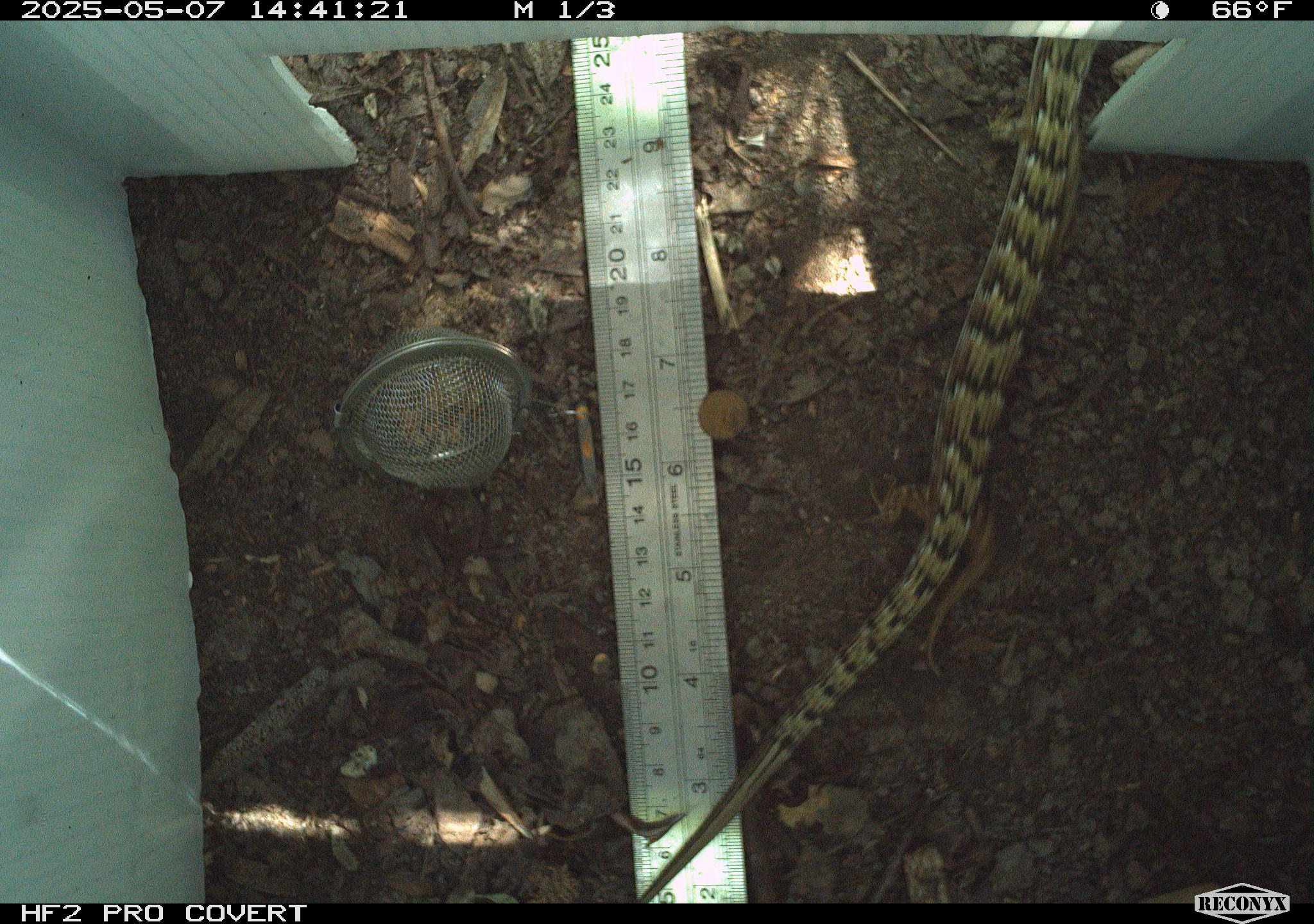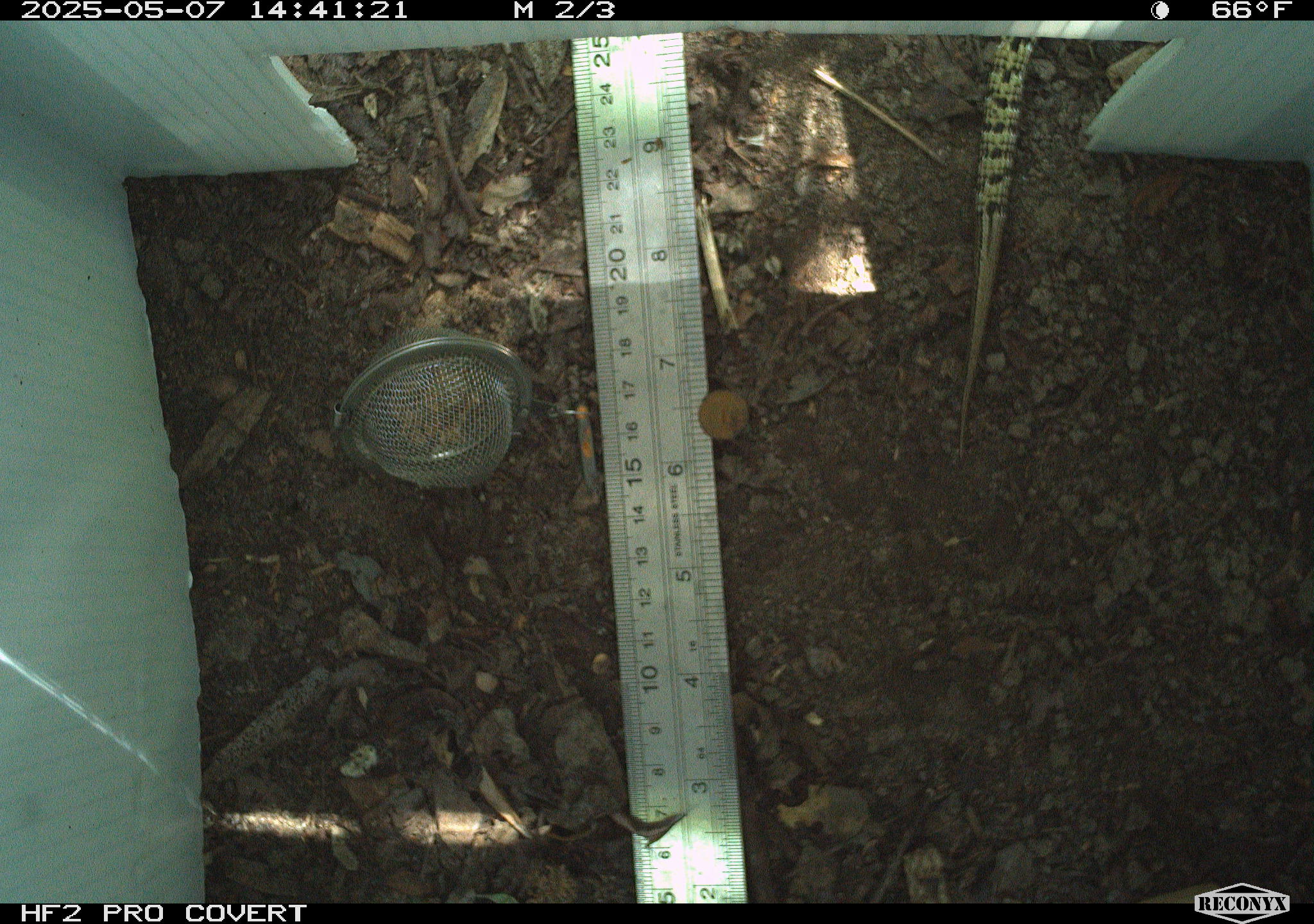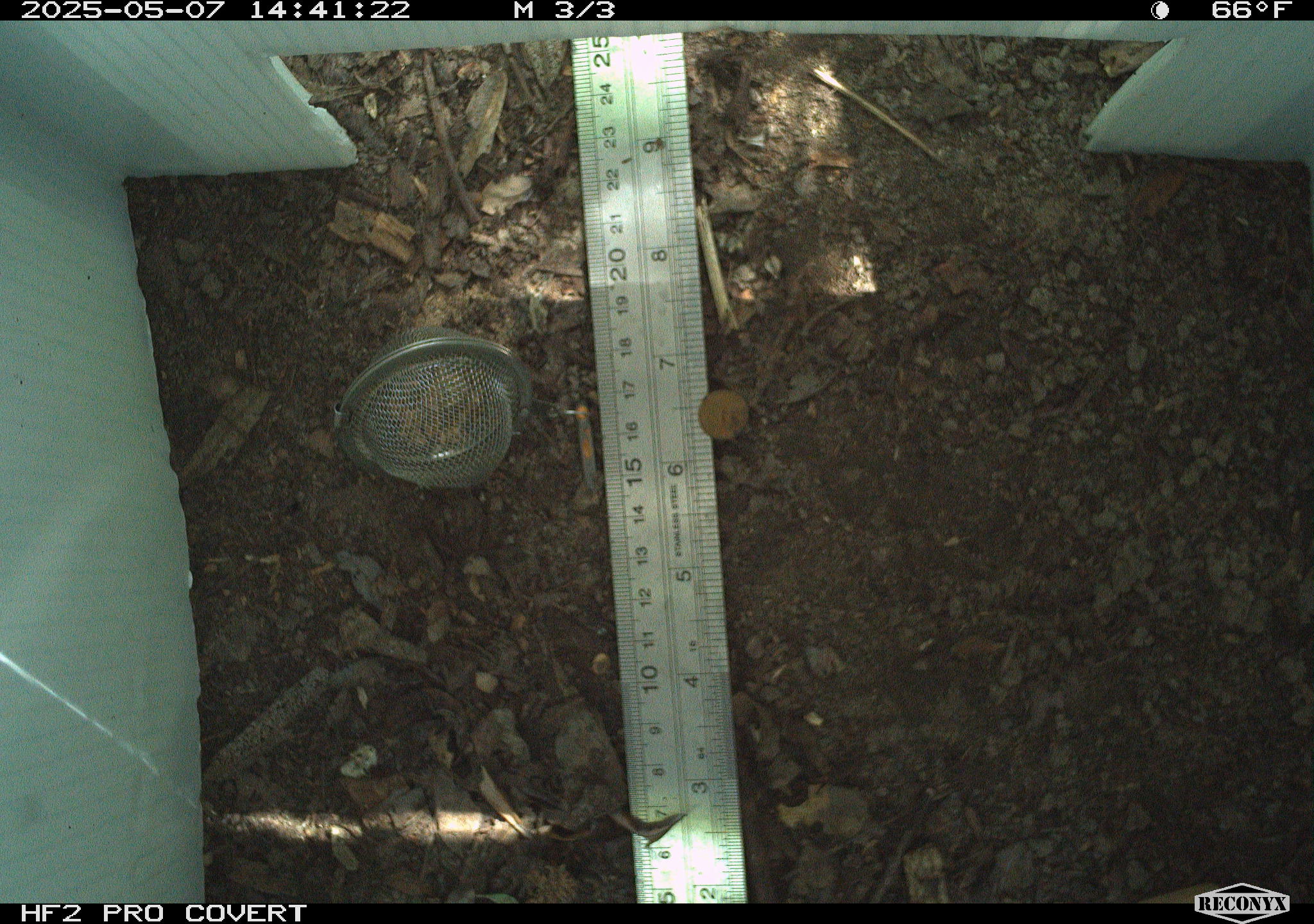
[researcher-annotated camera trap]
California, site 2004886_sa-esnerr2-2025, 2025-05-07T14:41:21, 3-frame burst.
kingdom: Animalia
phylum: Chordata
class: Reptilia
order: Squamata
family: Anguidae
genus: Elgaria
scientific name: Elgaria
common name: alligator lizards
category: elgaria species